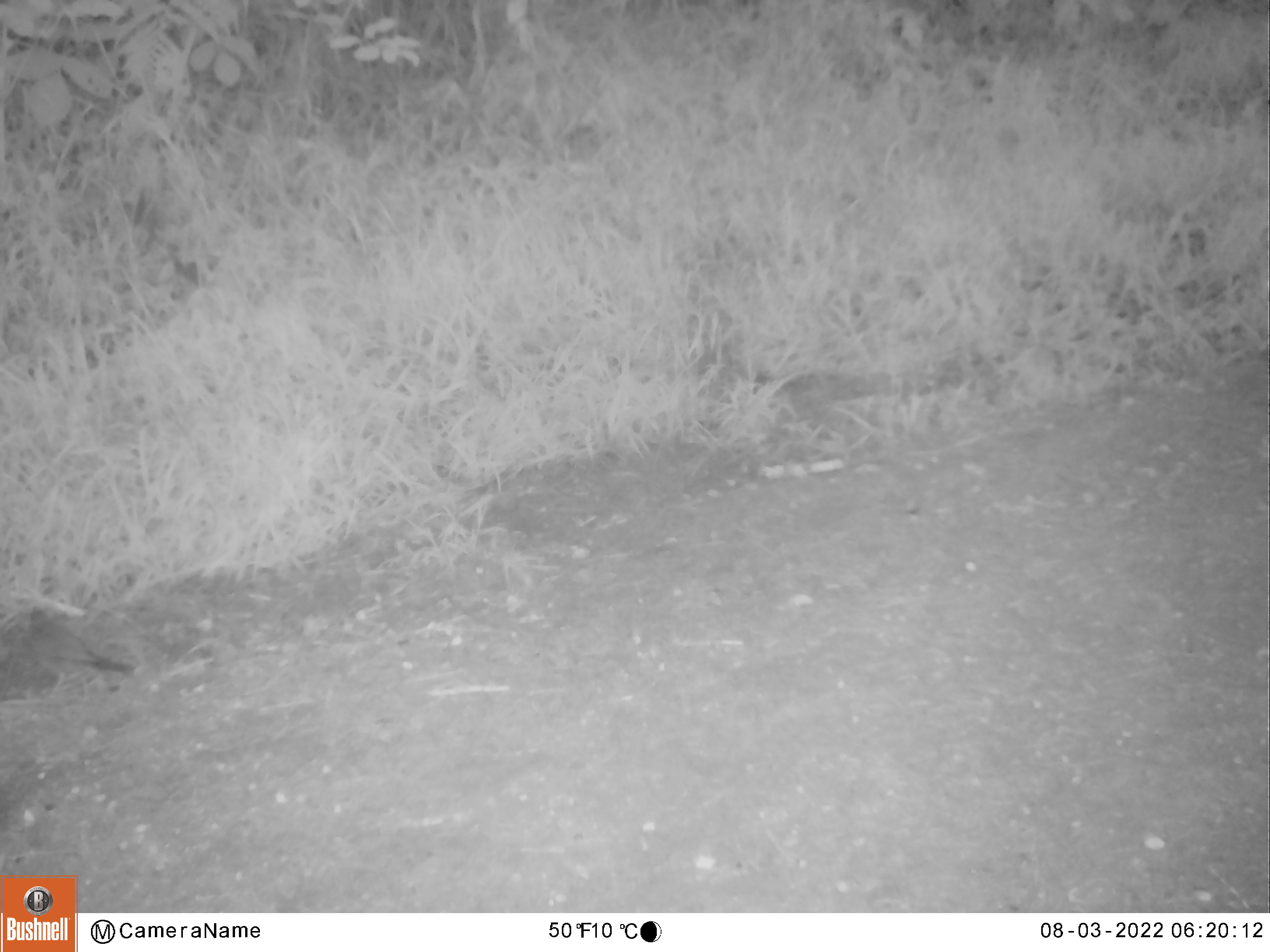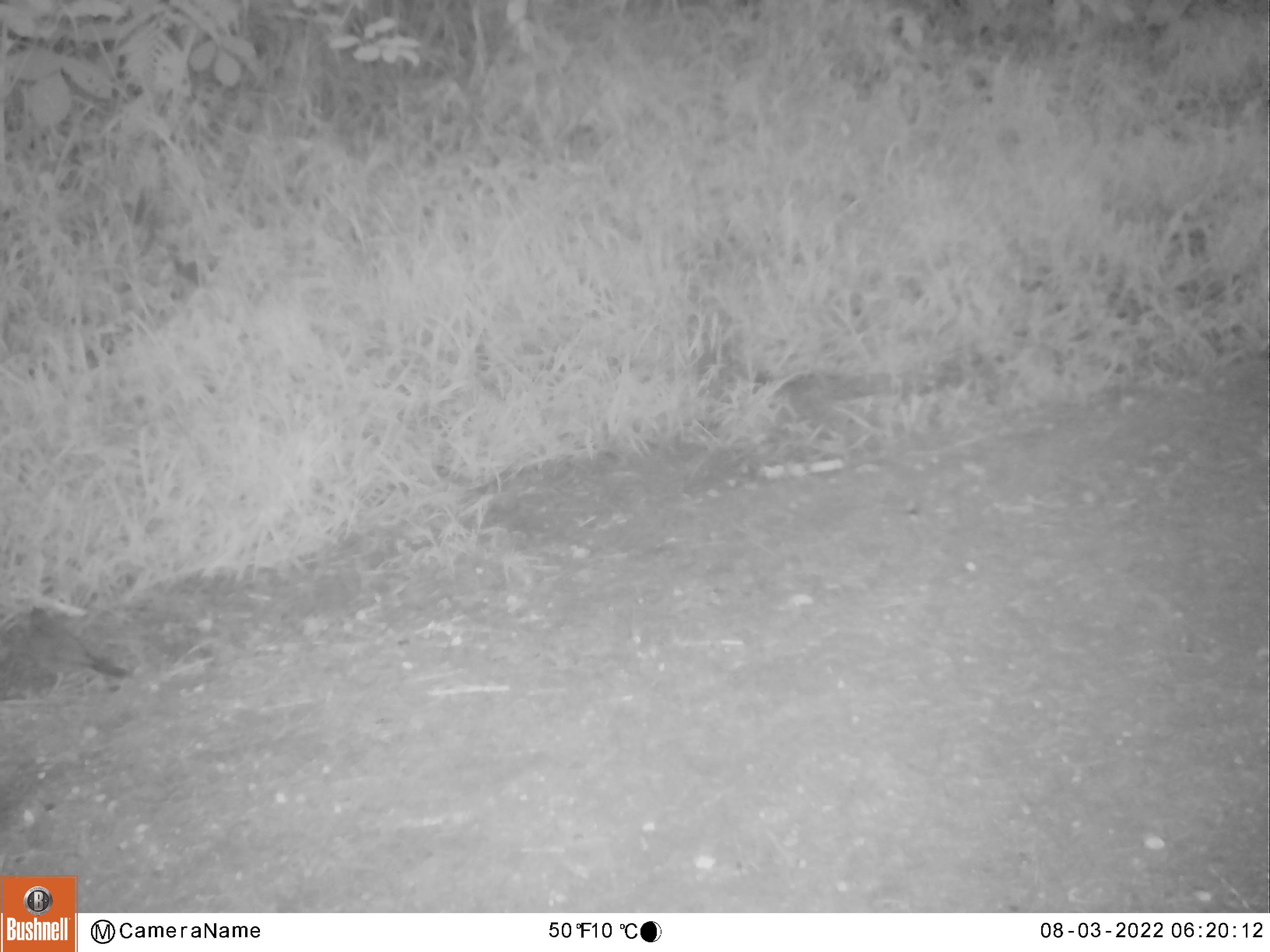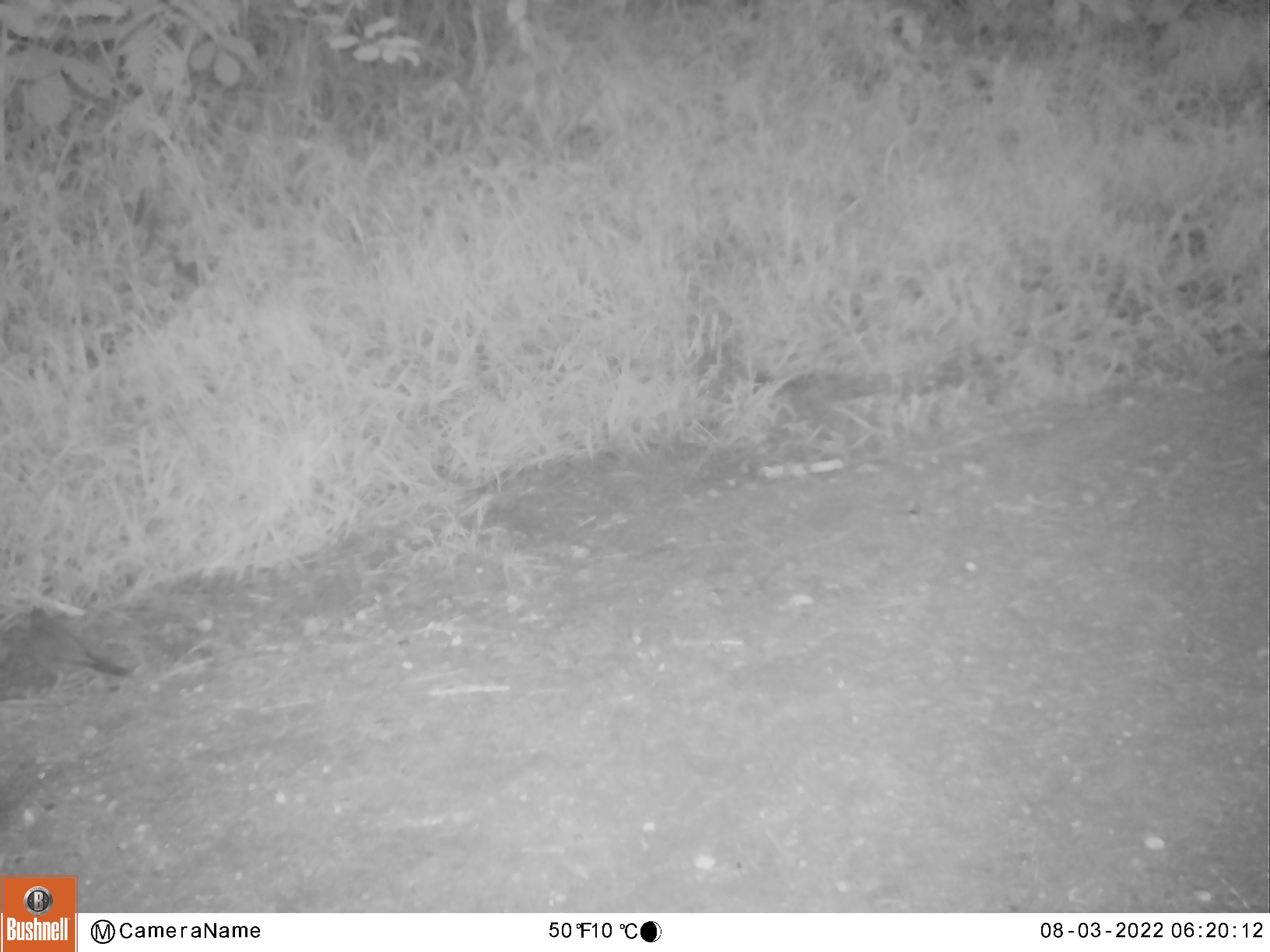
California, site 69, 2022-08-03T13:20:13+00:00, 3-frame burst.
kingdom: Animalia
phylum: Chordata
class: Aves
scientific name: Aves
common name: bird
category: unknown bird